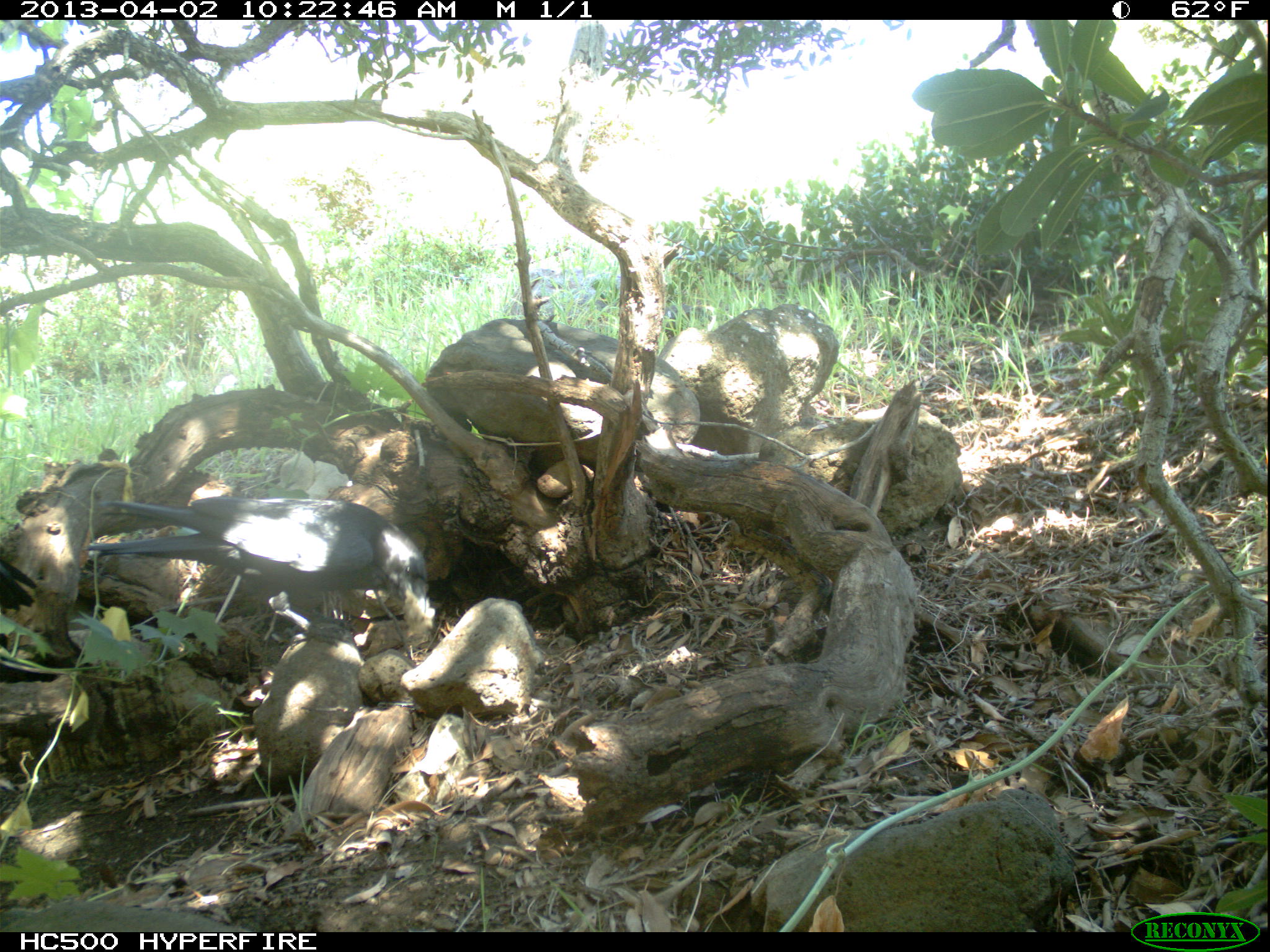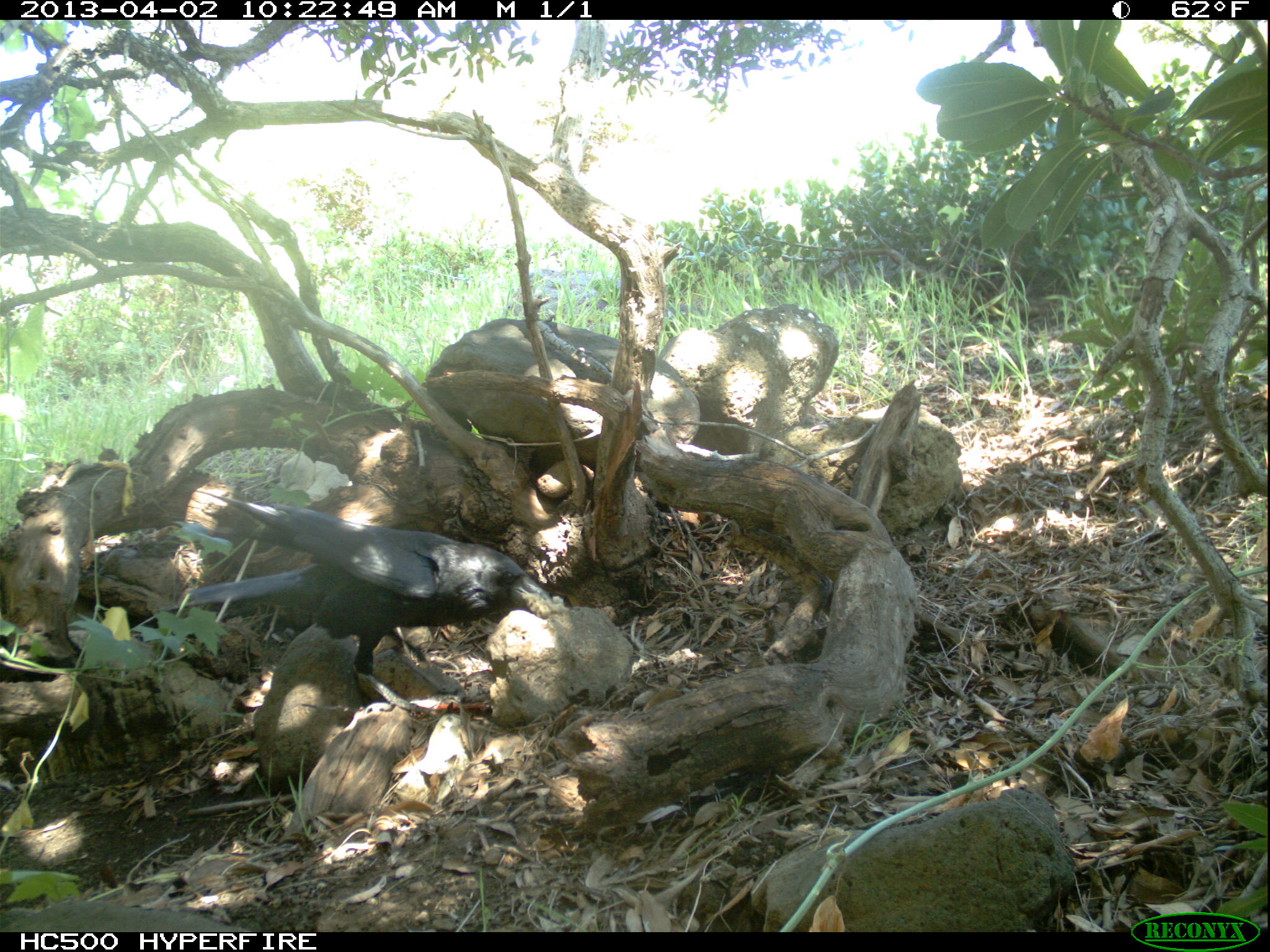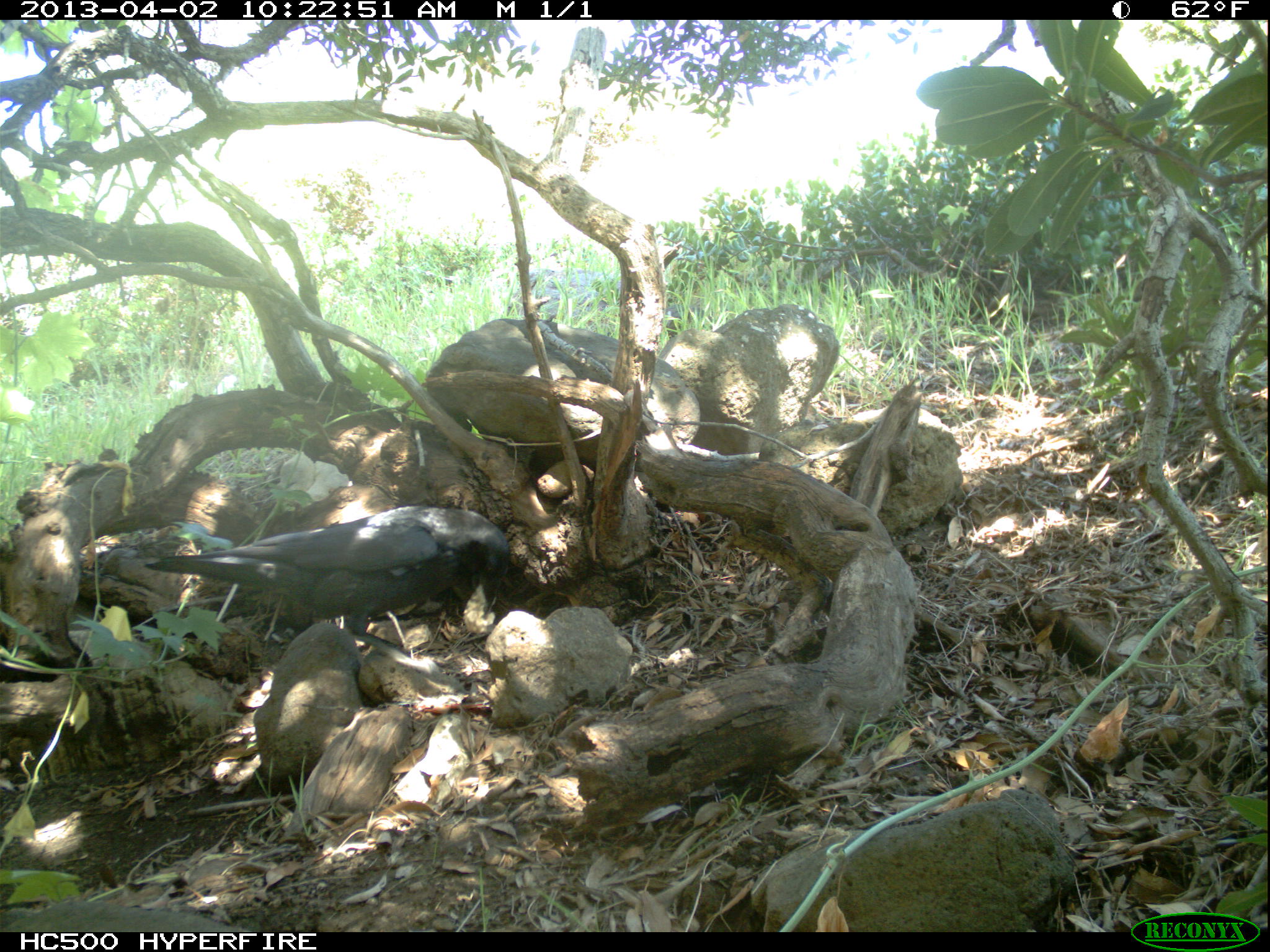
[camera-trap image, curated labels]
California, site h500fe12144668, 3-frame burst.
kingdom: Animalia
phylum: Chordata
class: Aves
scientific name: Aves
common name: bird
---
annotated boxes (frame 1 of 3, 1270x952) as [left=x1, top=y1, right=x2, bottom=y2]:
bird: [left=82, top=496, right=429, bottom=647]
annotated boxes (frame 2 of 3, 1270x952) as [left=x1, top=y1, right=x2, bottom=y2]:
bird: [left=167, top=488, right=554, bottom=715]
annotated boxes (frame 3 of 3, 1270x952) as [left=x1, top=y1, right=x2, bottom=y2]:
bird: [left=144, top=505, right=510, bottom=657]